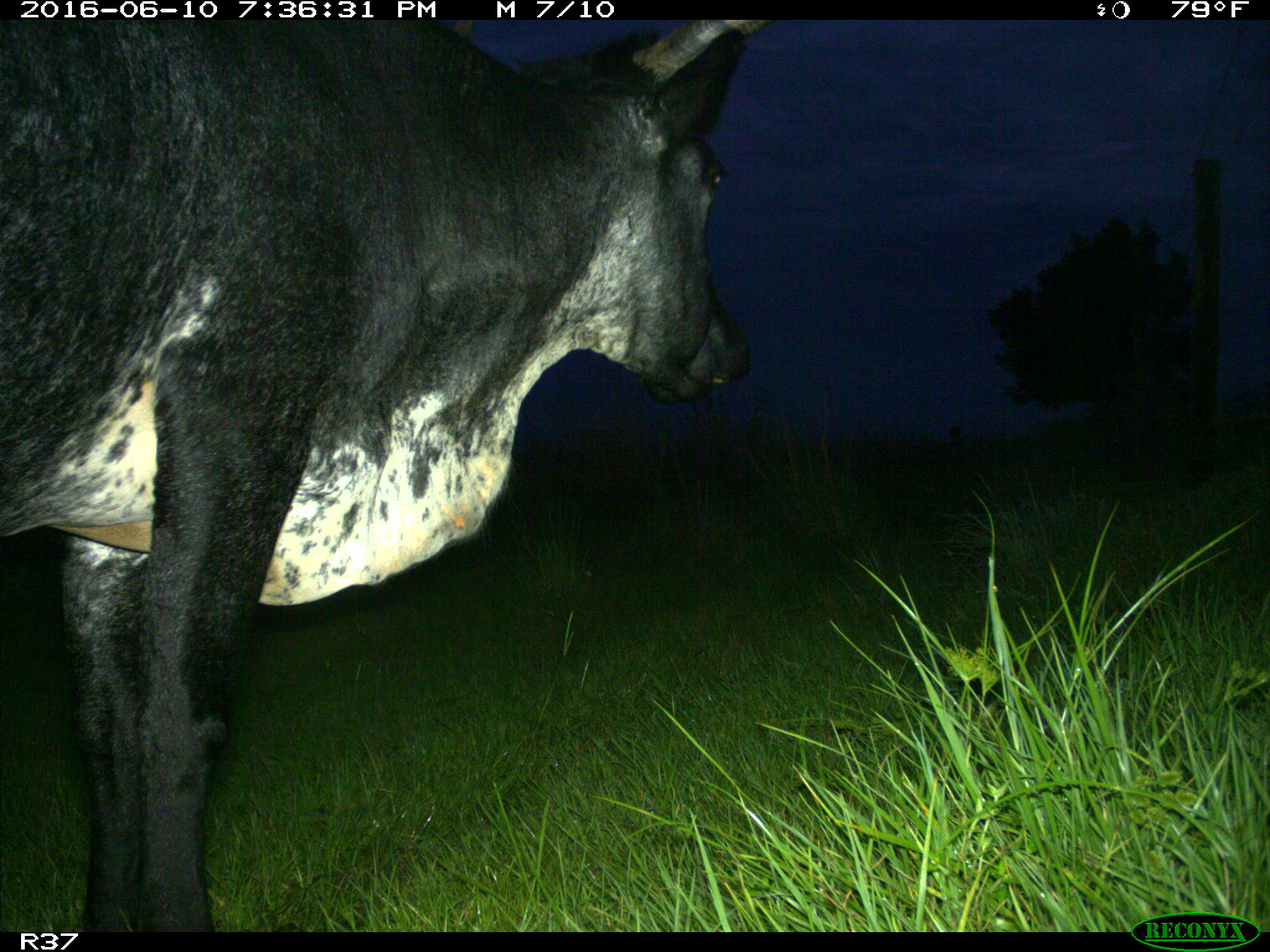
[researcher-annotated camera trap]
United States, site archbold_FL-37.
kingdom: Animalia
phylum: Chordata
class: Mammalia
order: Artiodactyla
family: Bovidae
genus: Bos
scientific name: Bos taurus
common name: domestic cow